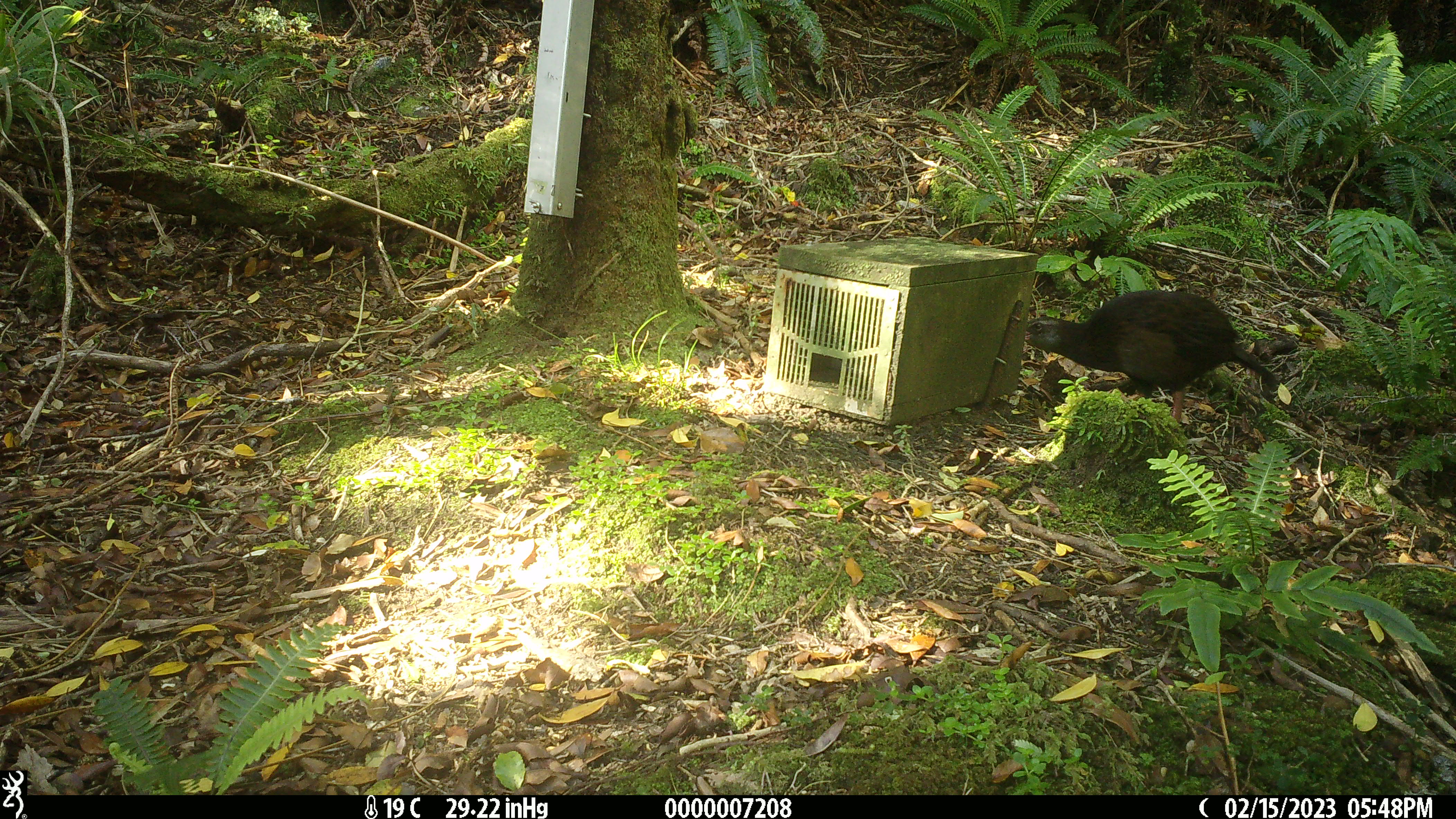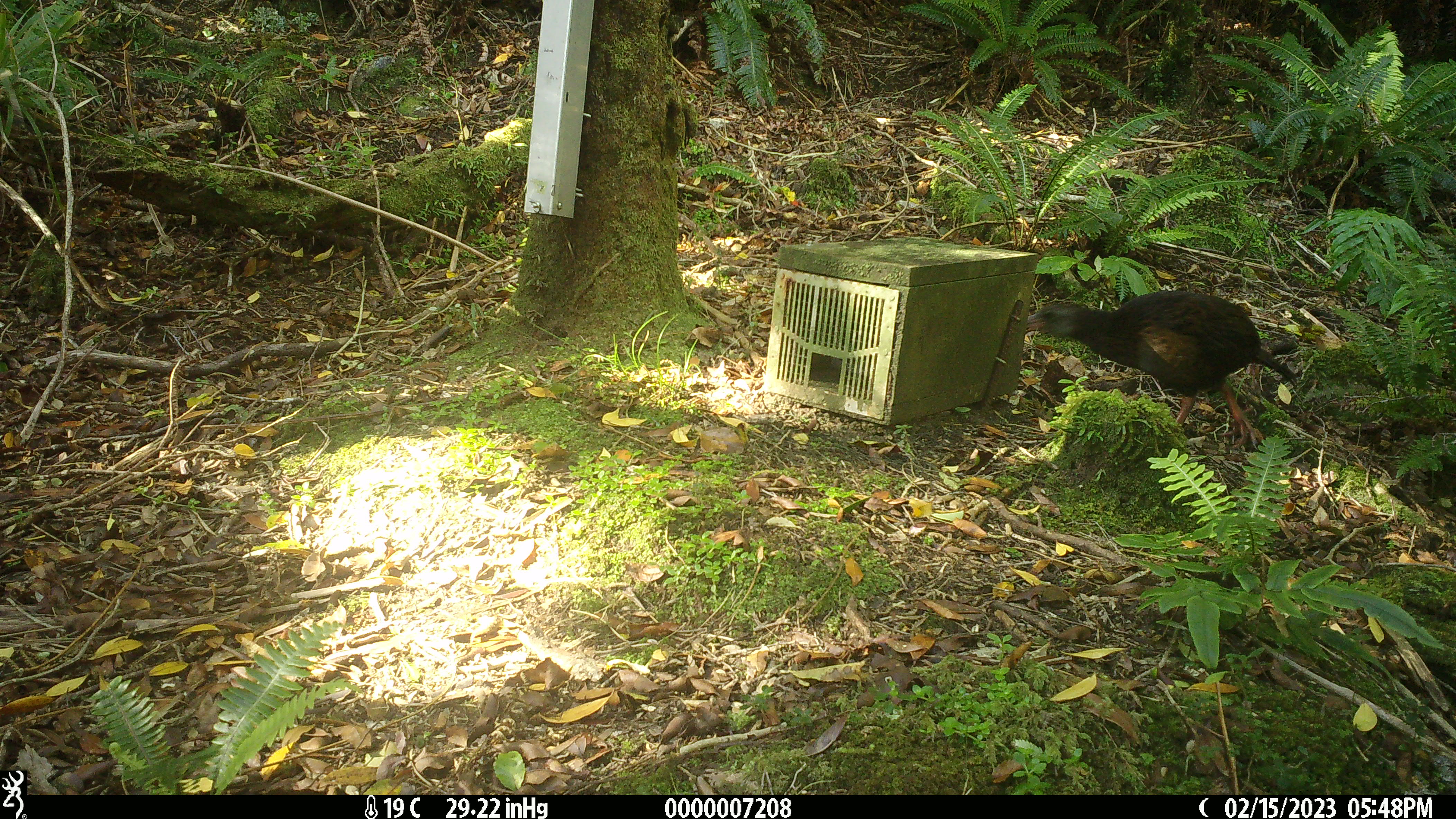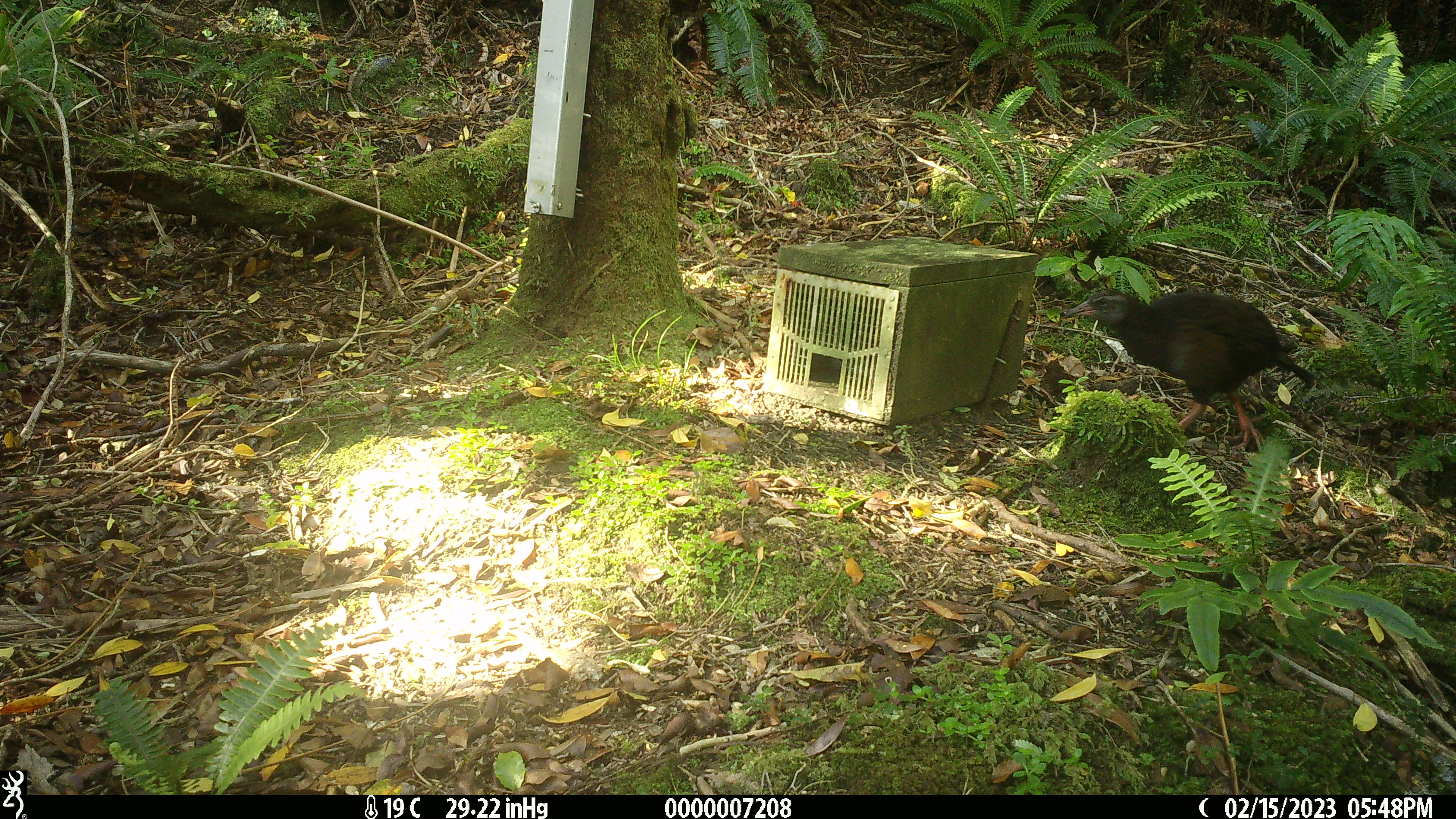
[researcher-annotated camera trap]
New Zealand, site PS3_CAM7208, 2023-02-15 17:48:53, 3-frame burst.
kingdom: Animalia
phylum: Chordata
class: Aves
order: Gruiformes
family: Rallidae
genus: Gallirallus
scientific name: Gallirallus australis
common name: weka